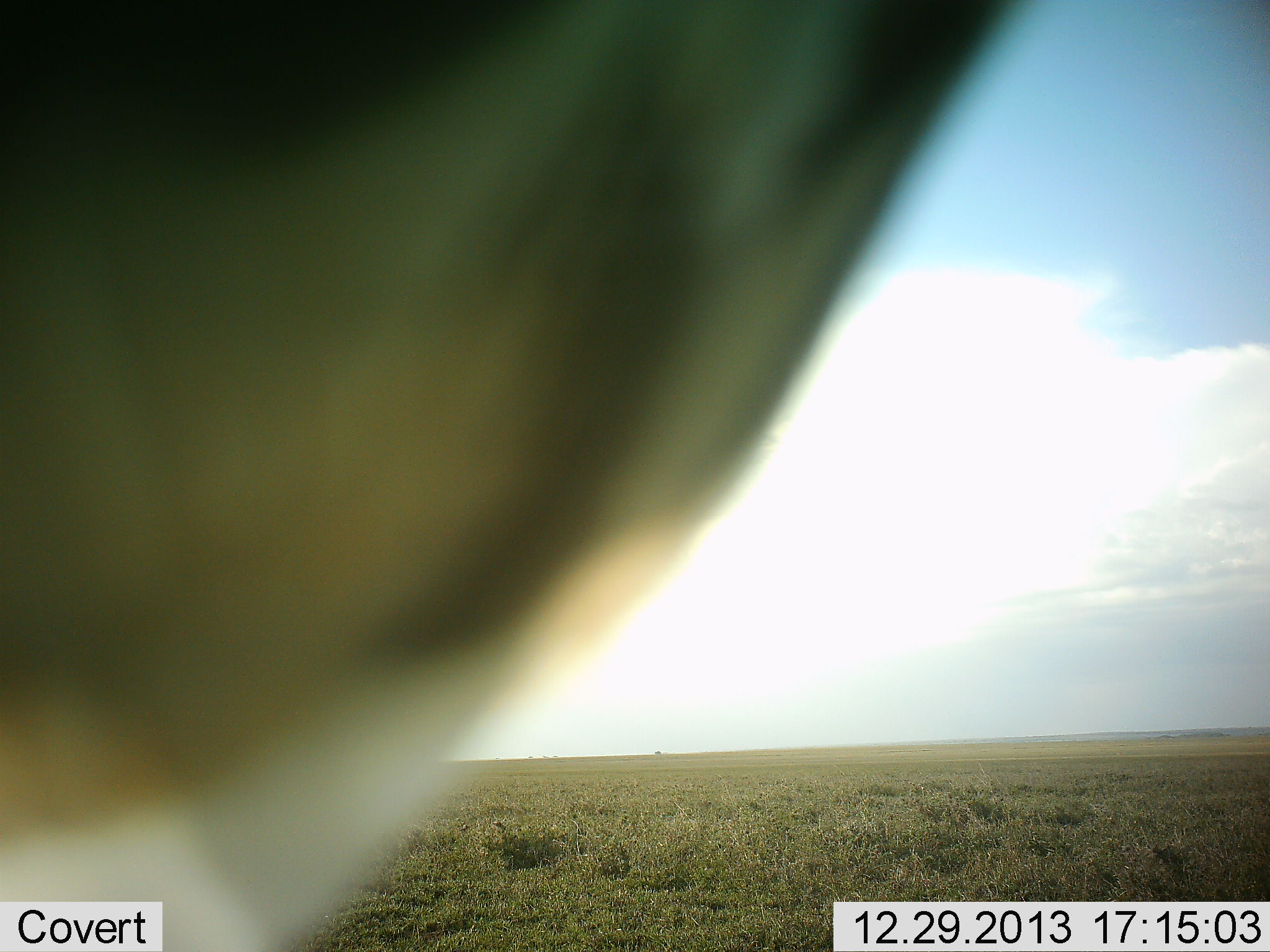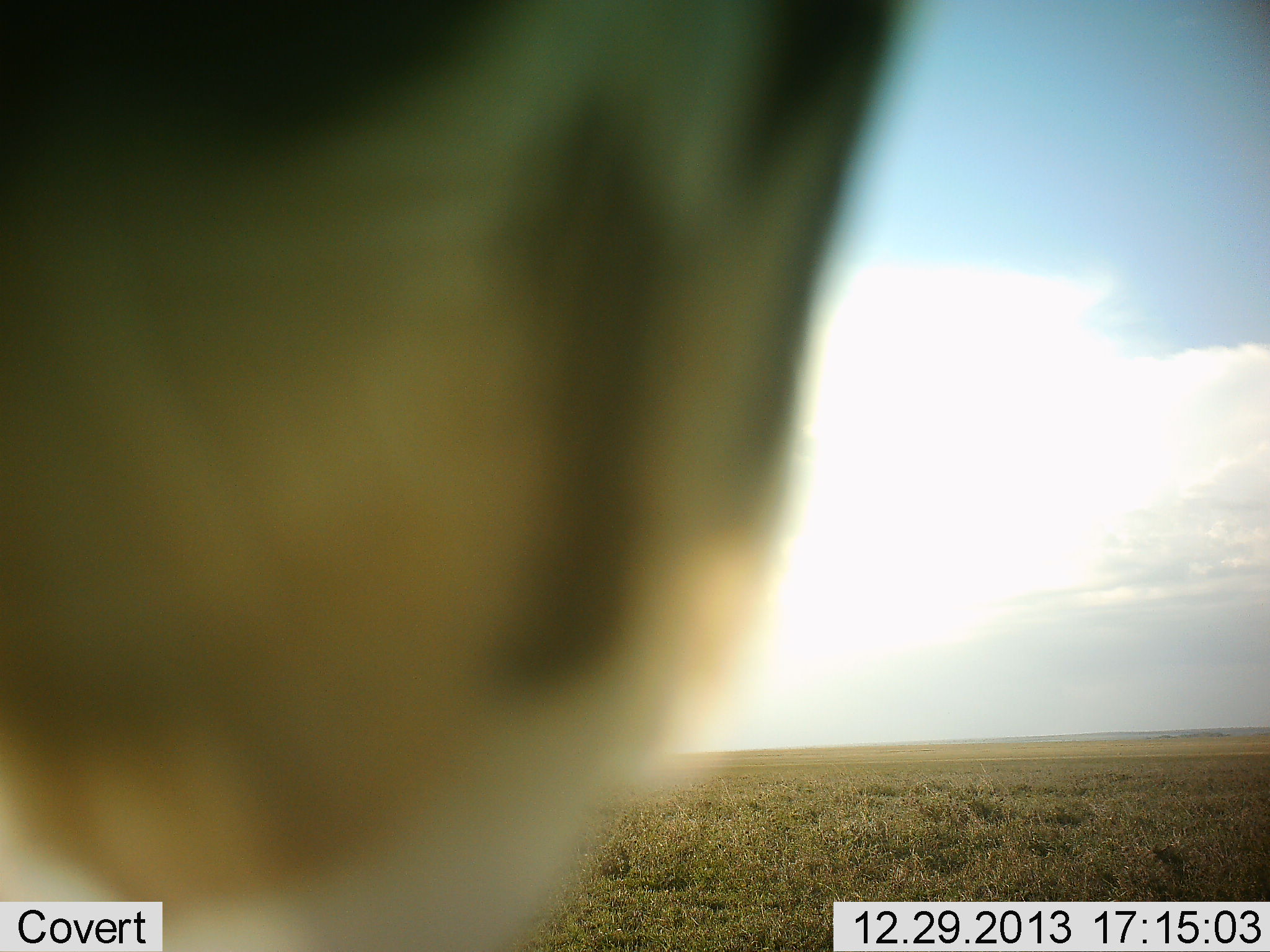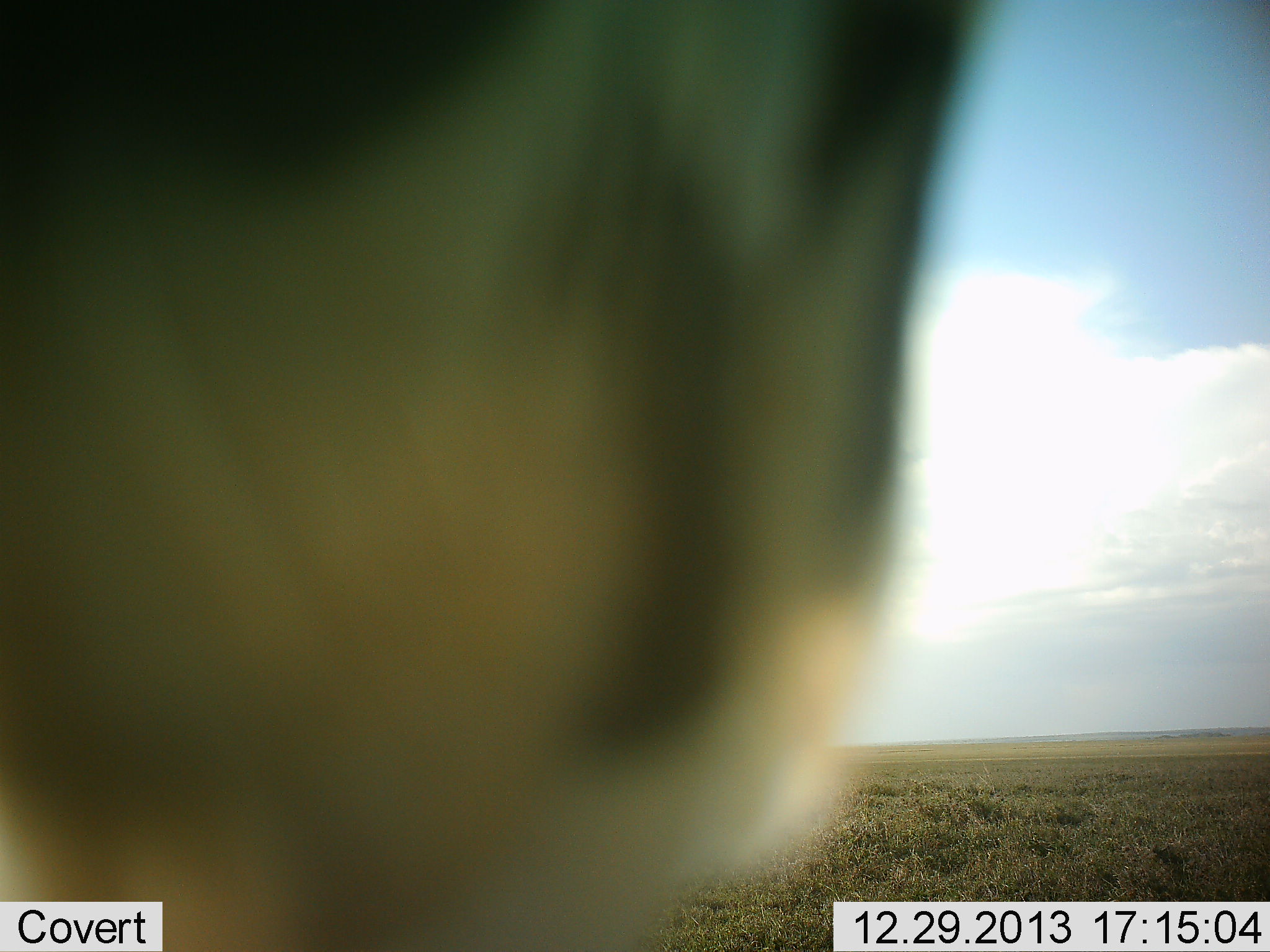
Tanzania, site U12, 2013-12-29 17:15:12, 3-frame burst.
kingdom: Animalia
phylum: Chordata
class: Mammalia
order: Artiodactyla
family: Bovidae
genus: Eudorcas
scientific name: Eudorcas thomsonii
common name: thomson's gazelle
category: gazellethomsons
Gazellethomsons (thomson's gazelle) (Eudorcas thomsonii), count 1. Behavior (volunteer vote fractions): standing 80%, resting 0%, moving 0%, interacting 0%. Young present (vote fraction): 0%. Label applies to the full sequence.